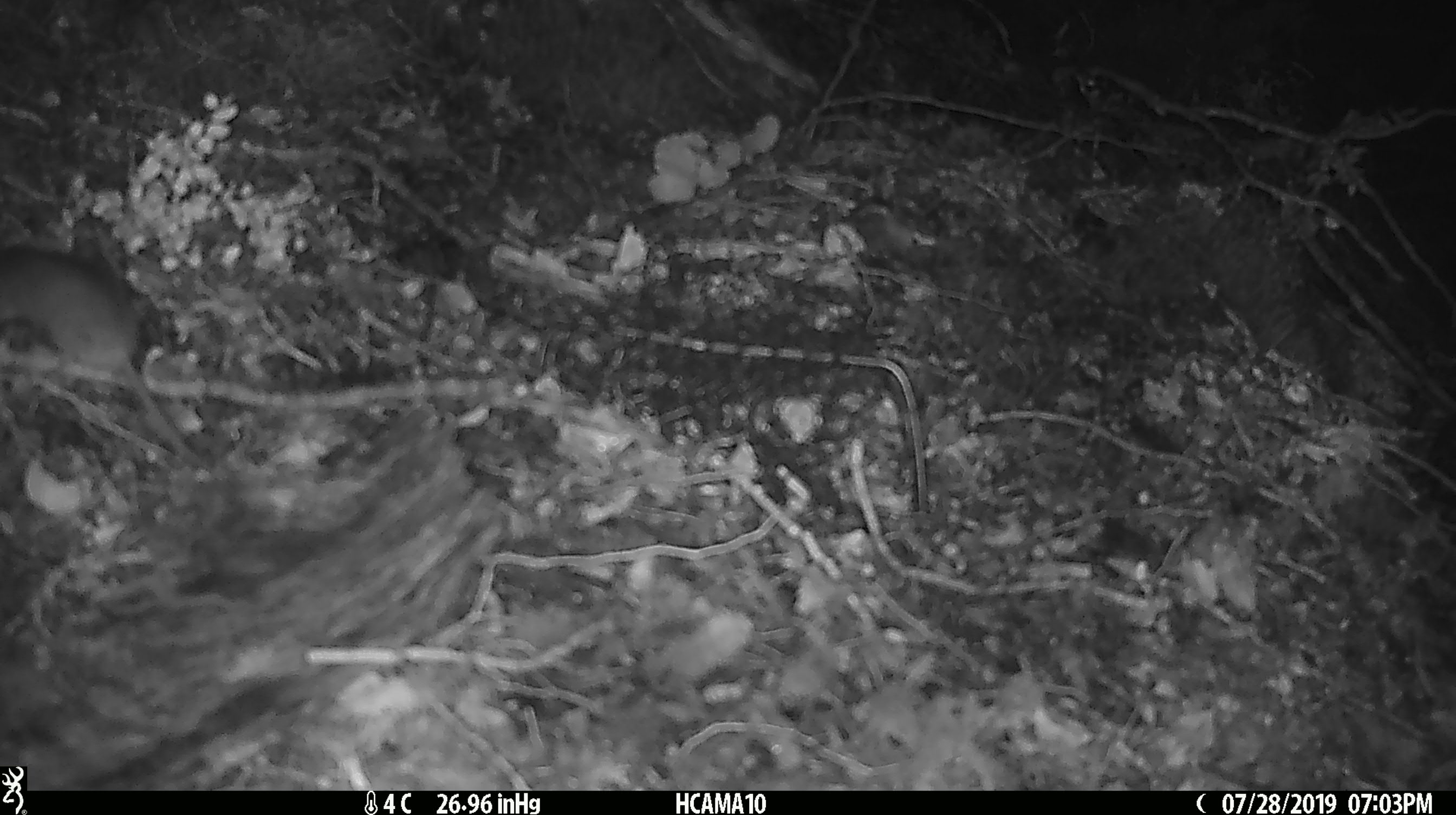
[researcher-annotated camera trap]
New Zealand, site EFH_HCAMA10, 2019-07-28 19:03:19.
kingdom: Animalia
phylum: Chordata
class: Mammalia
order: Rodentia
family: Muridae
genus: Mus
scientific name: Mus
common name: mouse